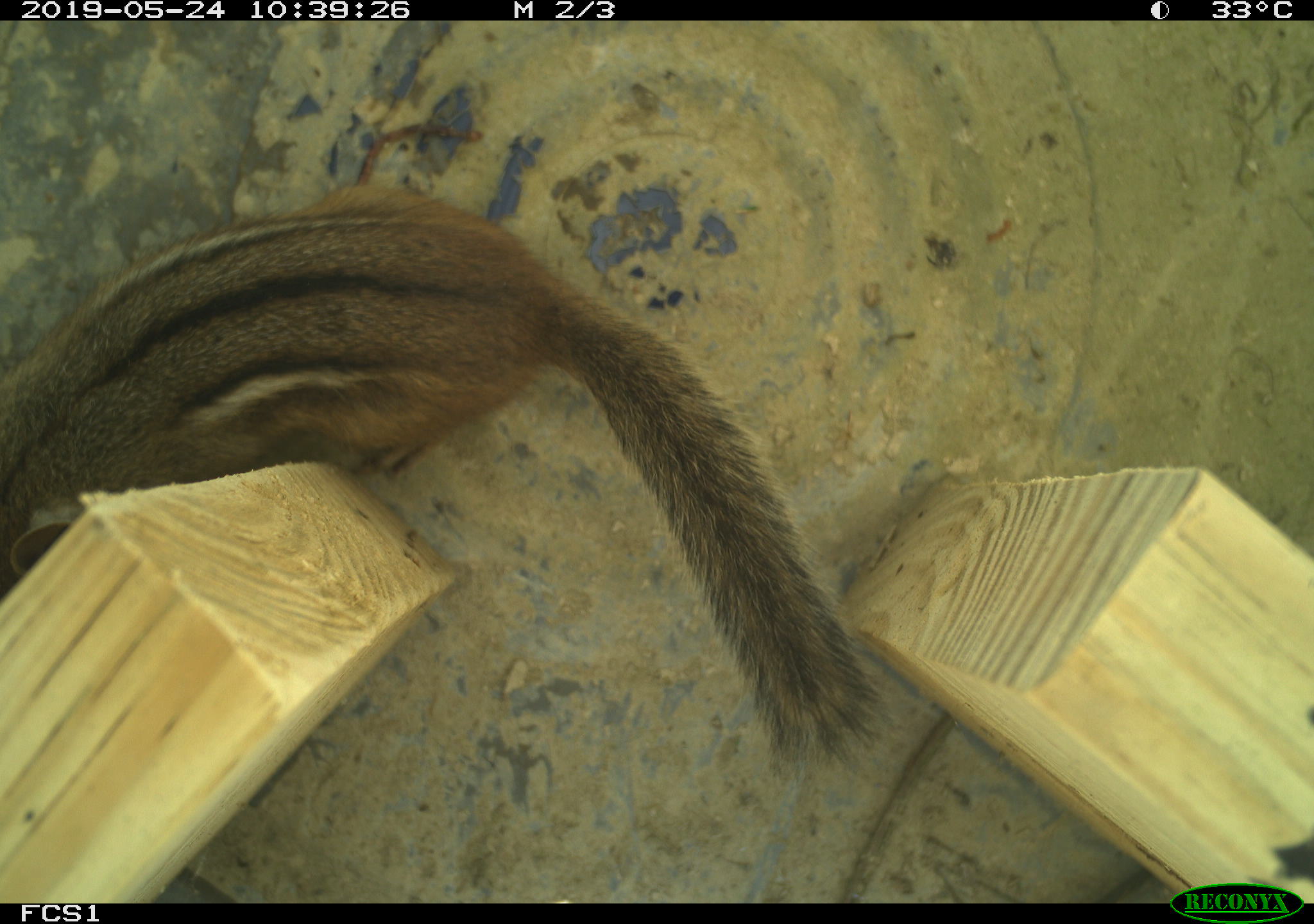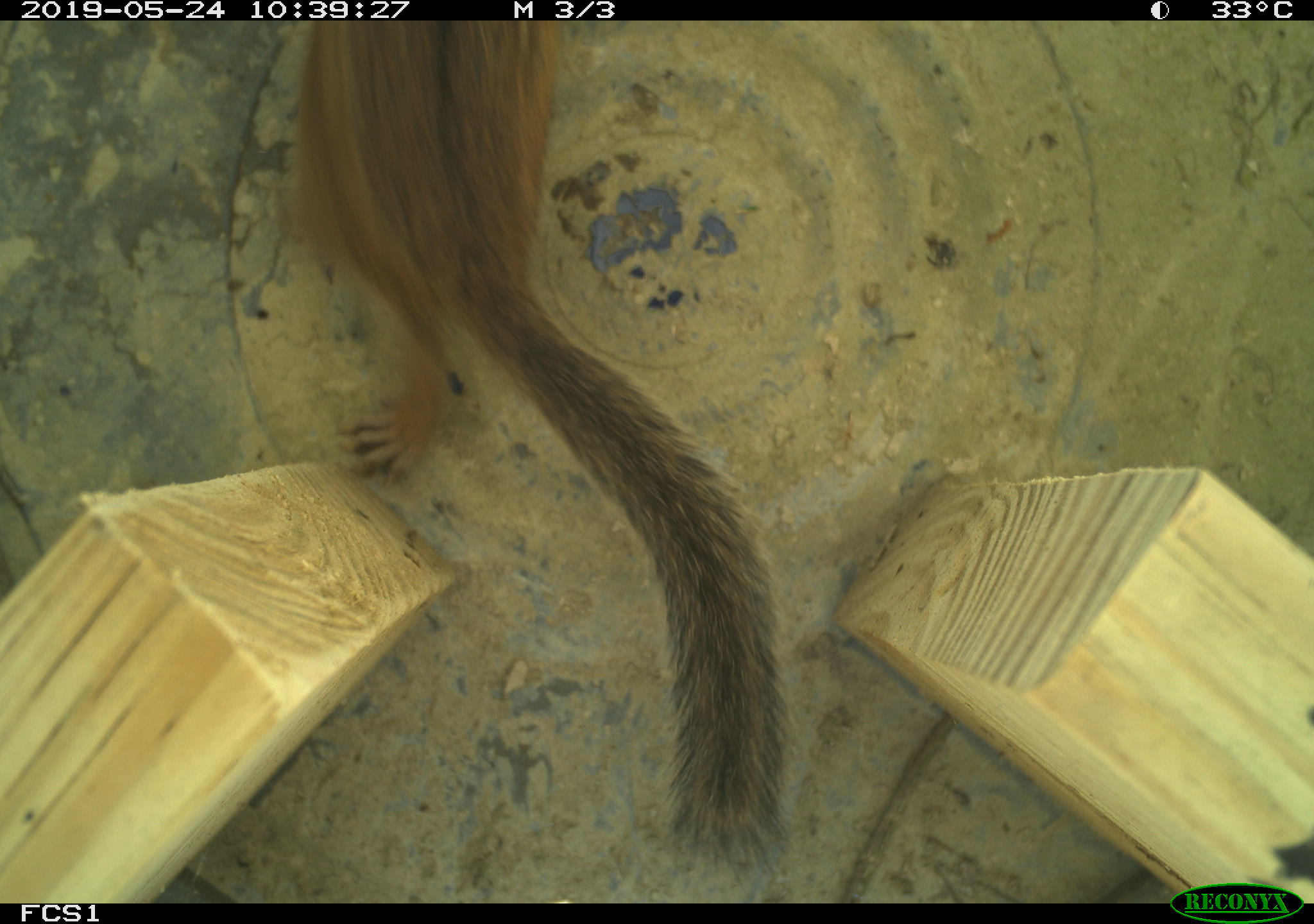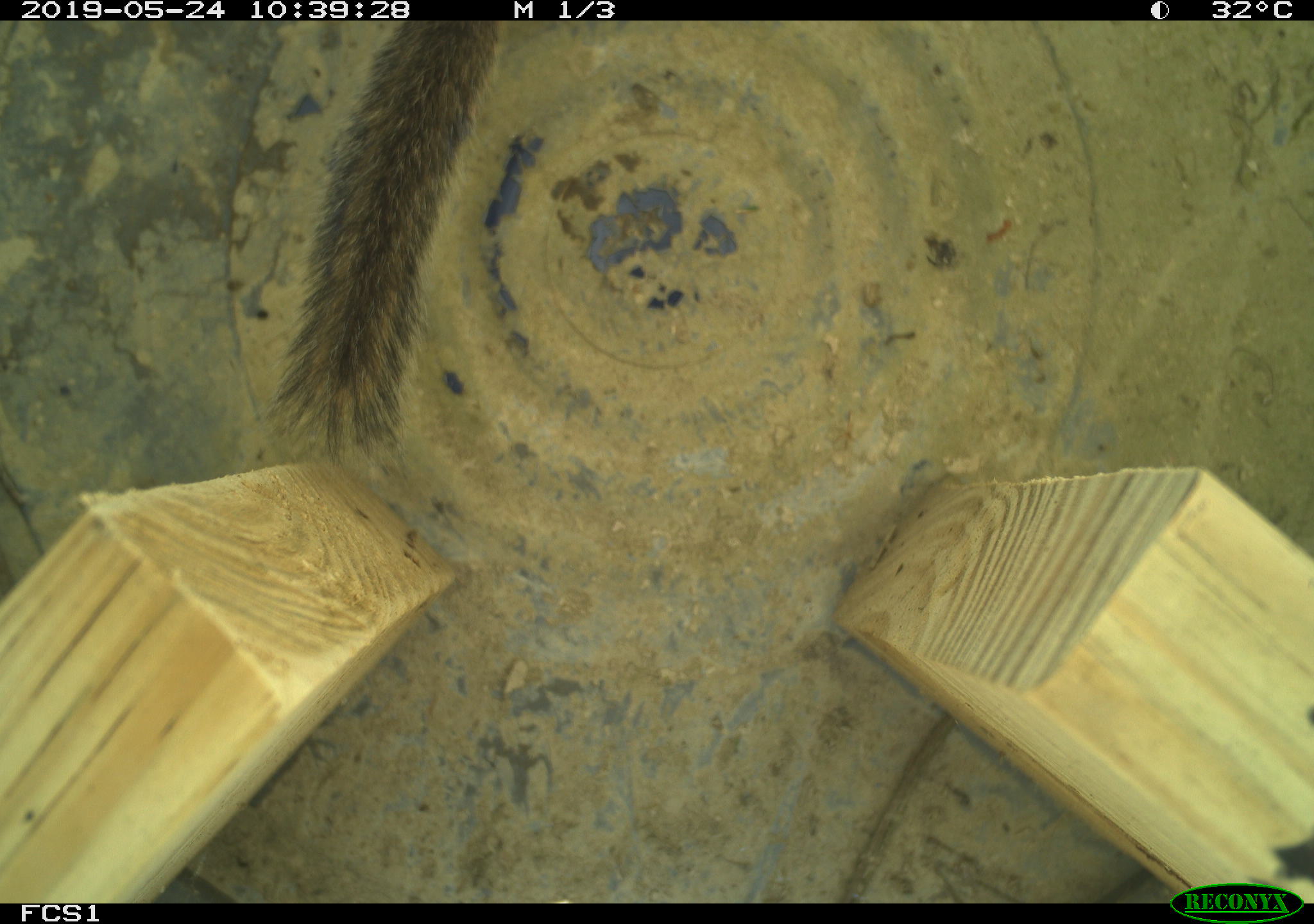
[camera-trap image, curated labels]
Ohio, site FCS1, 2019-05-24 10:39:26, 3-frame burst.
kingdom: Animalia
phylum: Chordata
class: Mammalia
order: Rodentia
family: Sciuridae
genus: Tamias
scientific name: Tamias striatus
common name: eastern chipmunk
Eastern chipmunk (Tamias striatus).